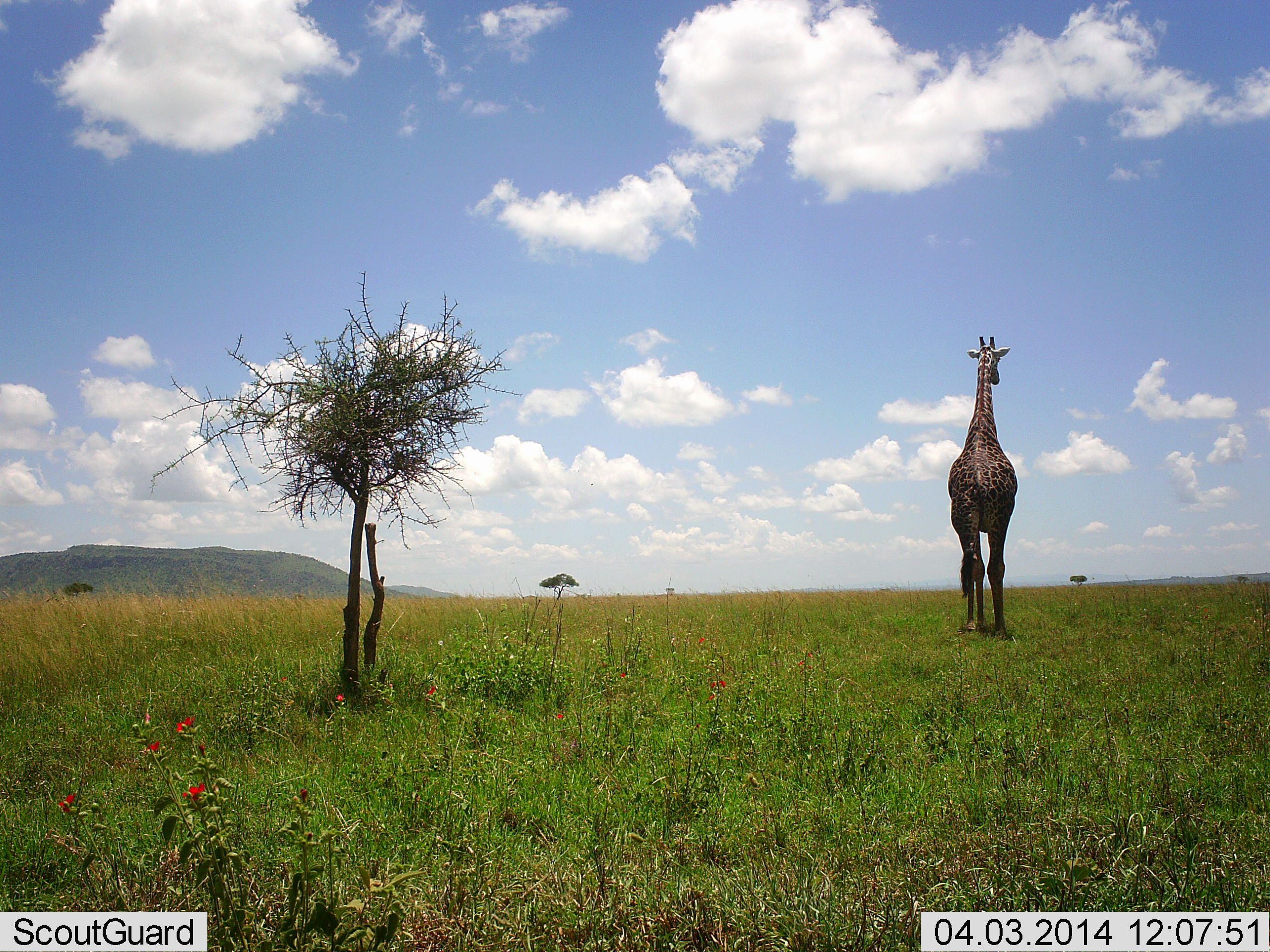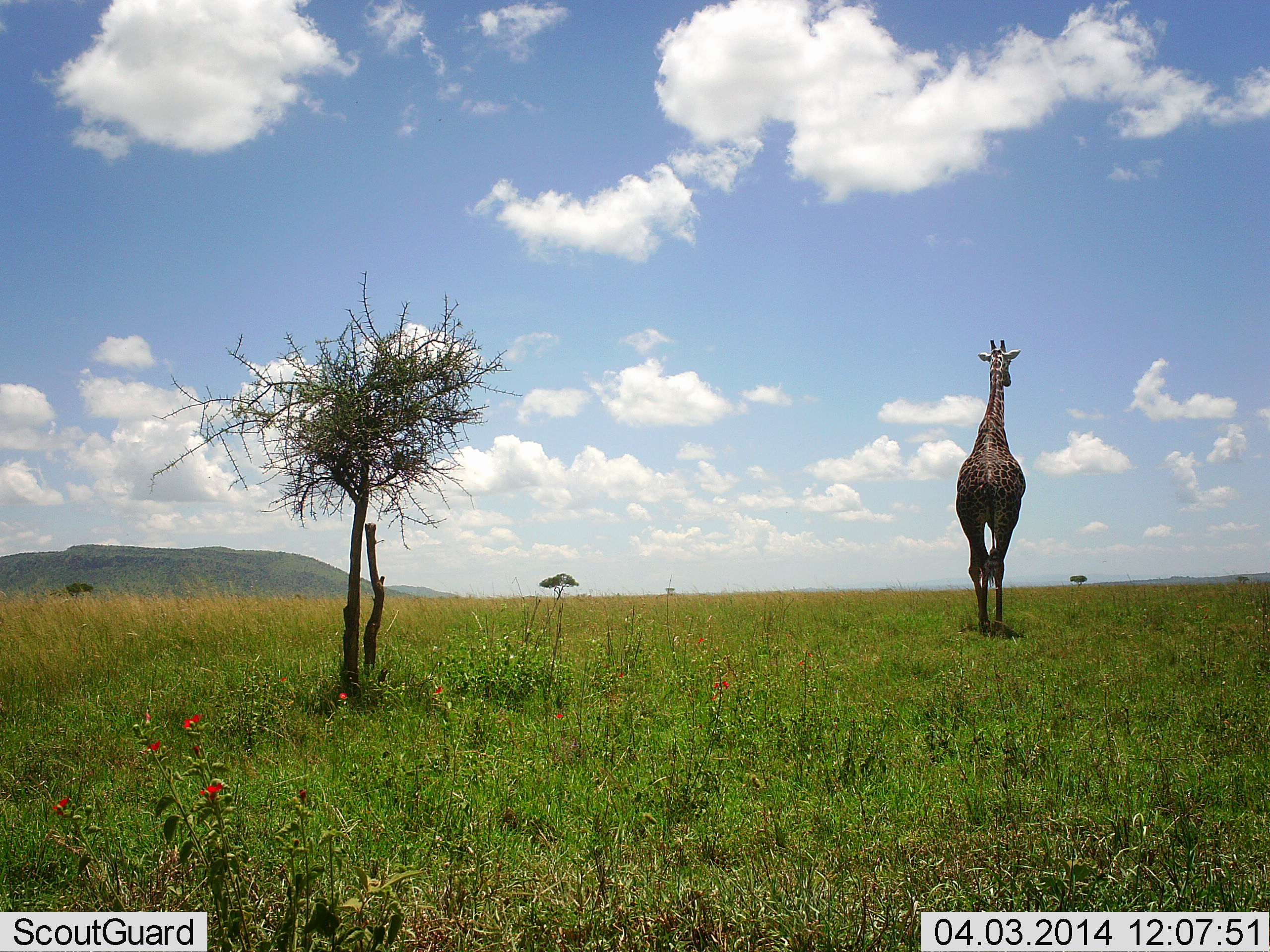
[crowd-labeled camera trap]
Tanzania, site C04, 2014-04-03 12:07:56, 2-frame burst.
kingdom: Animalia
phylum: Chordata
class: Mammalia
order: Artiodactyla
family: Giraffidae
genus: Giraffa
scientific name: Giraffa camelopardalis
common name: giraffe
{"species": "giraffe (Giraffa camelopardalis)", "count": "1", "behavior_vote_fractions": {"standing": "30%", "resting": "0%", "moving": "70%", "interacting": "0%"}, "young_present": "0%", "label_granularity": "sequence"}